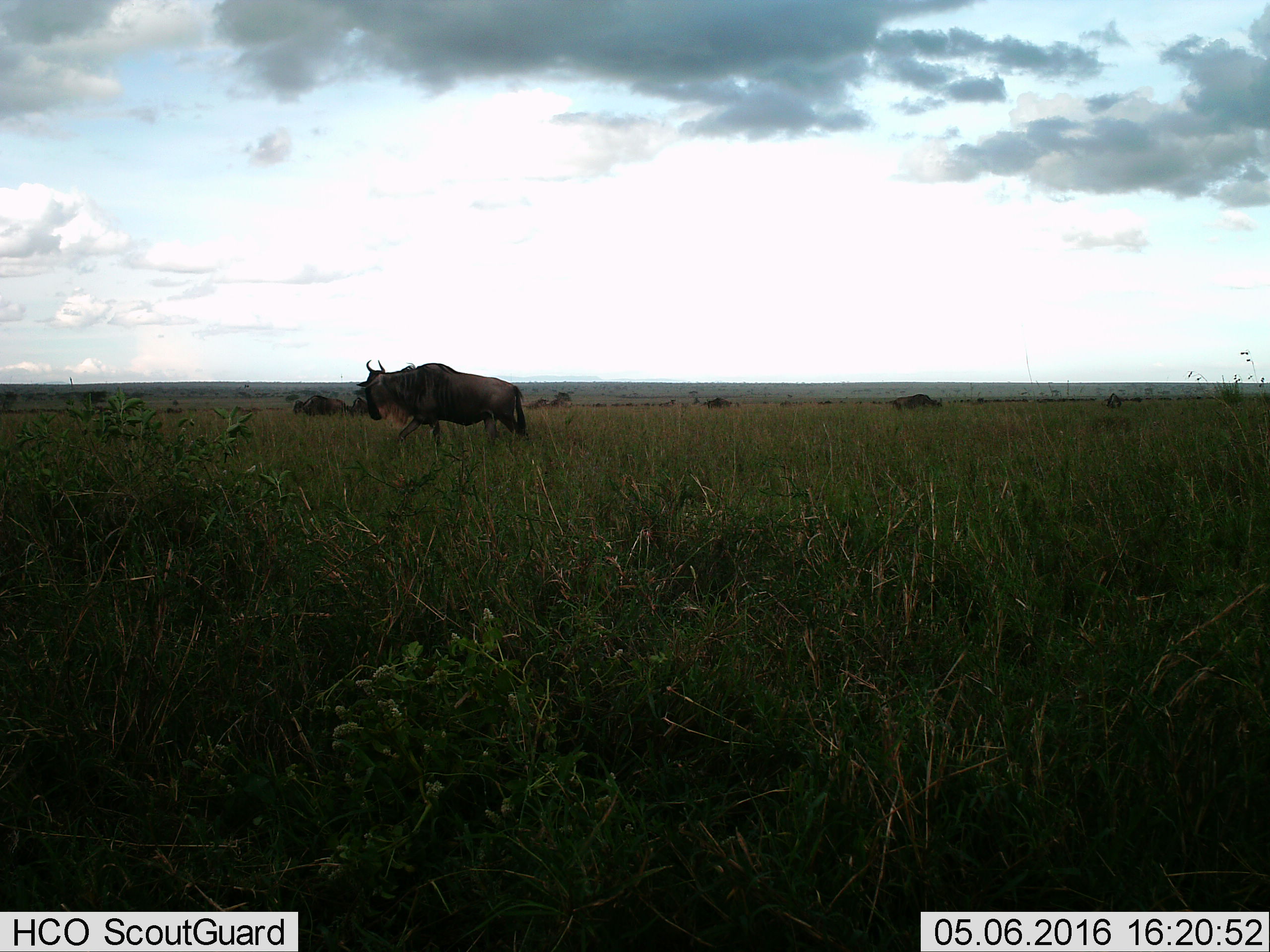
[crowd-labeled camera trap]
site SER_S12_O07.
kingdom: Animalia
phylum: Chordata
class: Mammalia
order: Artiodactyla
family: Bovidae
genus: Connochaetes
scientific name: Connochaetes taurinus taurinus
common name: blue wildebeest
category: wildebeestblue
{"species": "wildebeestblue (blue wildebeest) (Connochaetes taurinus taurinus)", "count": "51+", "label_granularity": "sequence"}